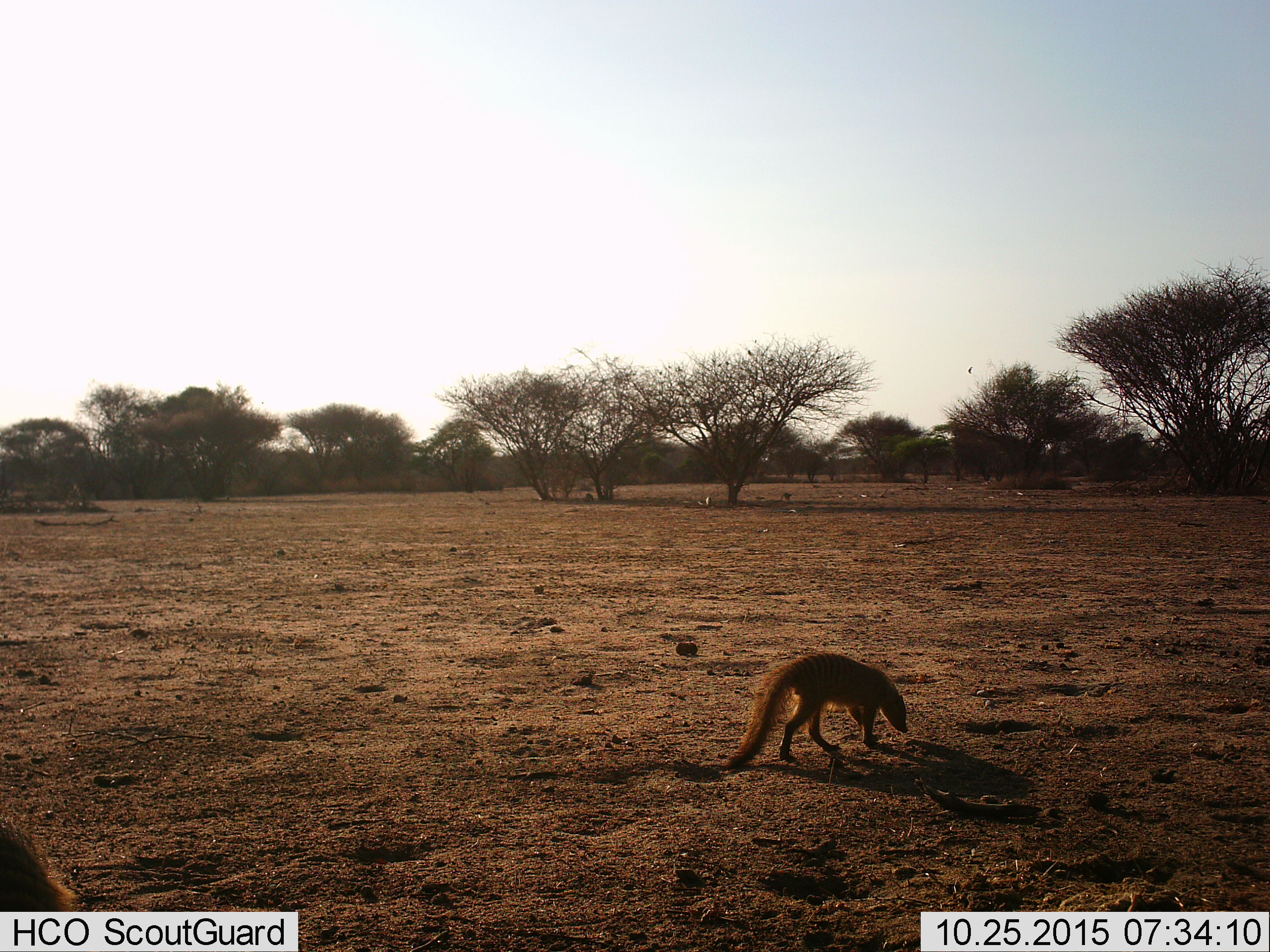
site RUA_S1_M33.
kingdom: Animalia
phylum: Chordata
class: Mammalia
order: Carnivora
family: Herpestidae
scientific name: Herpestidae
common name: mongoose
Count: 2.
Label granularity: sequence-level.